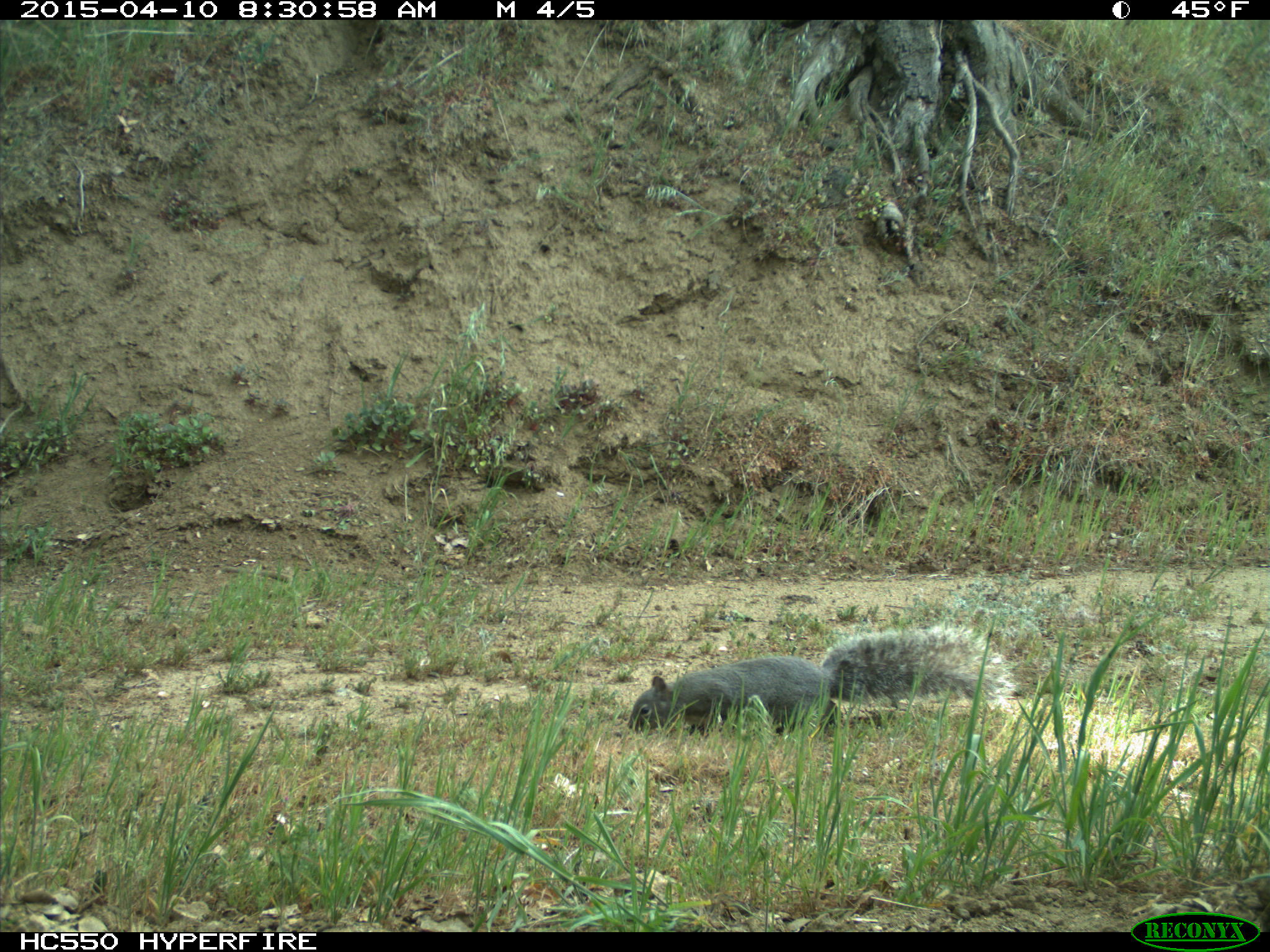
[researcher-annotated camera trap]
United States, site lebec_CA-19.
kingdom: Animalia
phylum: Chordata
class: Mammalia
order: Rodentia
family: Sciuridae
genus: Sciurus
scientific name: Sciurus carolinensis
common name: eastern gray squirrel